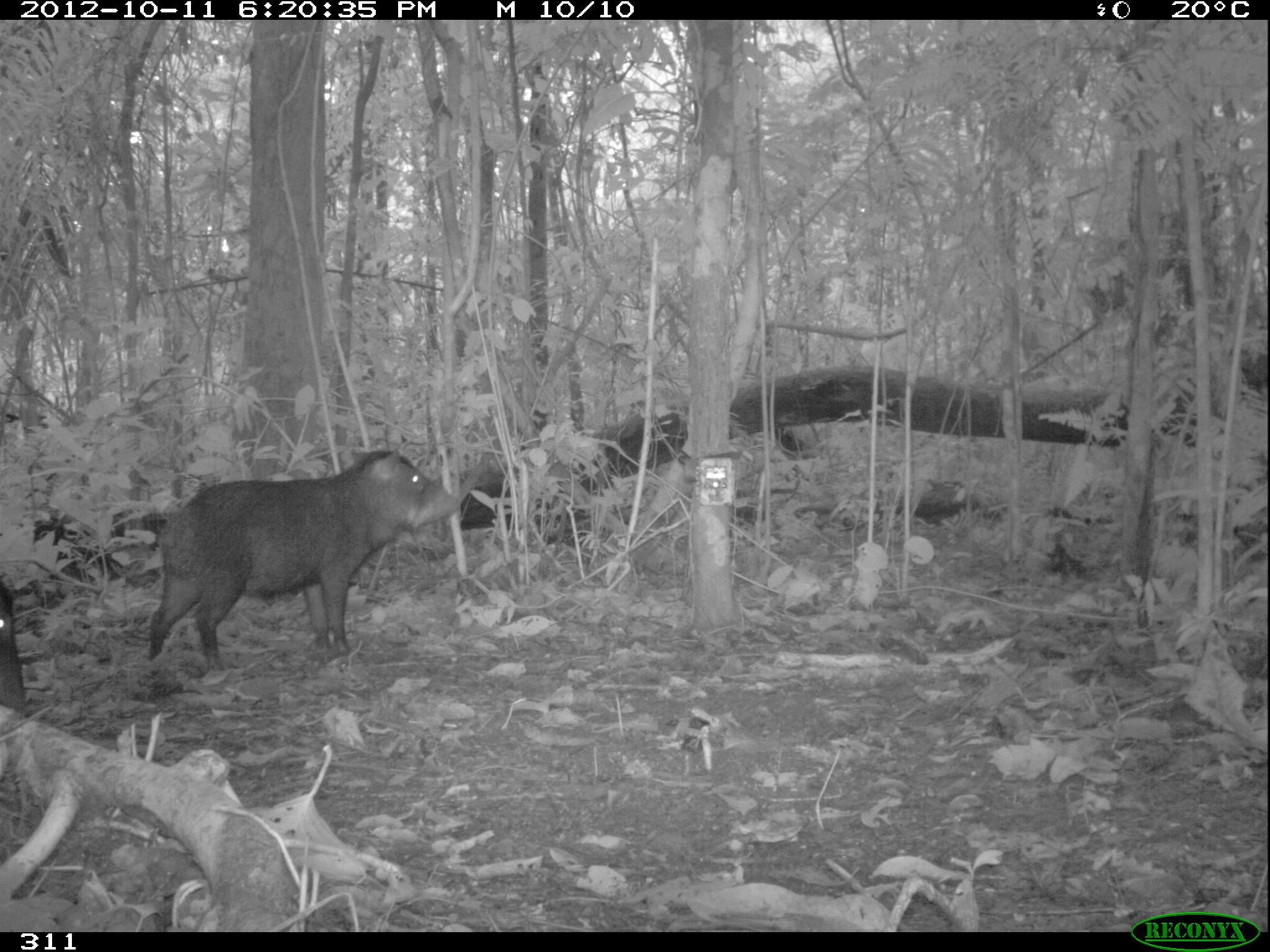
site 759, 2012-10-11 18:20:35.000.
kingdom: Animalia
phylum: Chordata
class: Mammalia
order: Artiodactyla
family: Tayassuidae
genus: Tayassu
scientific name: Tayassu pecari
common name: white-lipped peccary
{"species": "Tayassu pecari (white-lipped peccary)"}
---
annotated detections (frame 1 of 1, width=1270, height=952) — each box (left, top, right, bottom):
tayassu pecari: (148, 446, 460, 672); (0, 577, 27, 715)